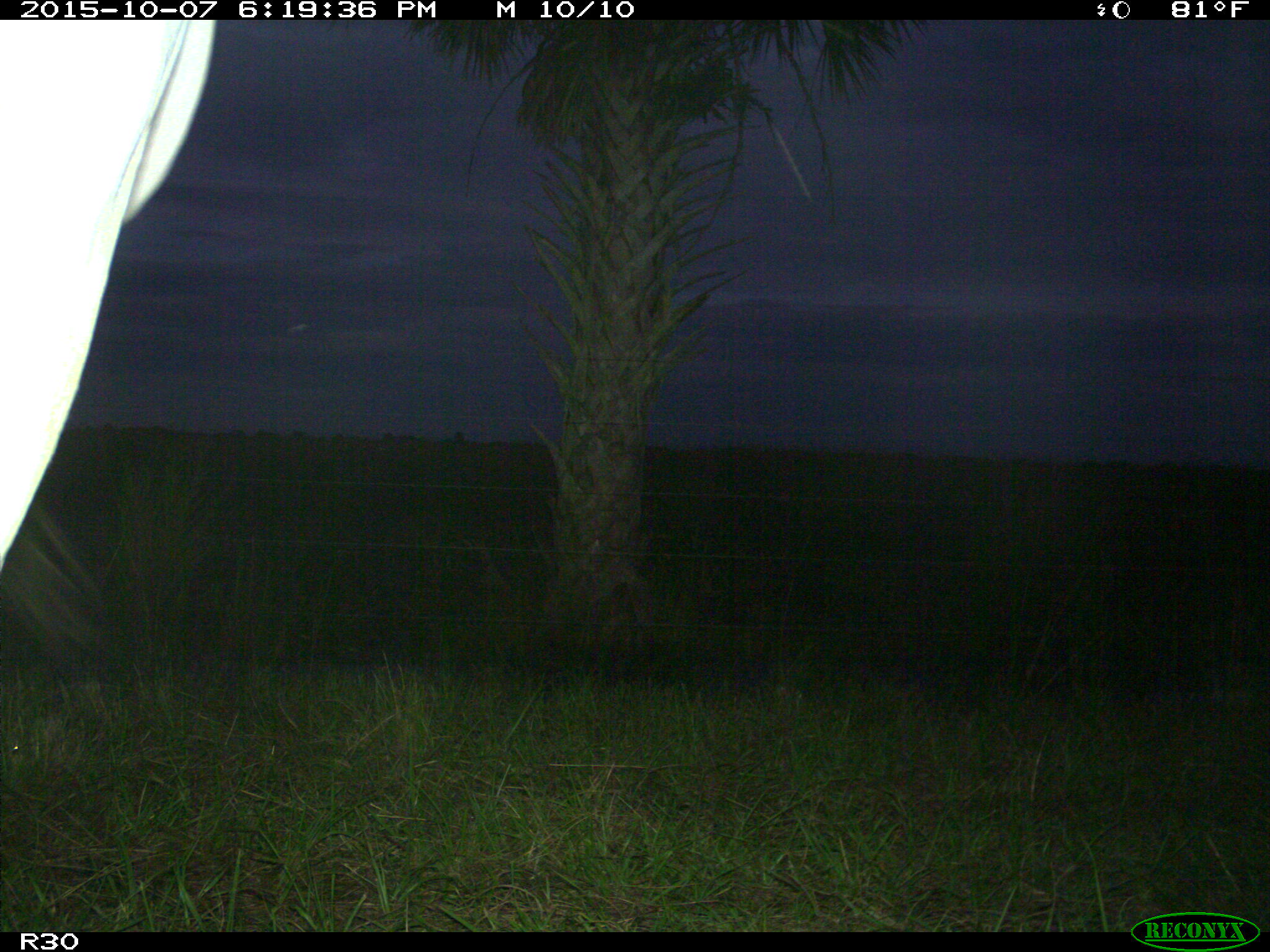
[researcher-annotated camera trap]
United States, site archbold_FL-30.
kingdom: Animalia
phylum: Chordata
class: Mammalia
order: Artiodactyla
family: Bovidae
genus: Bos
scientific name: Bos taurus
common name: domestic cow